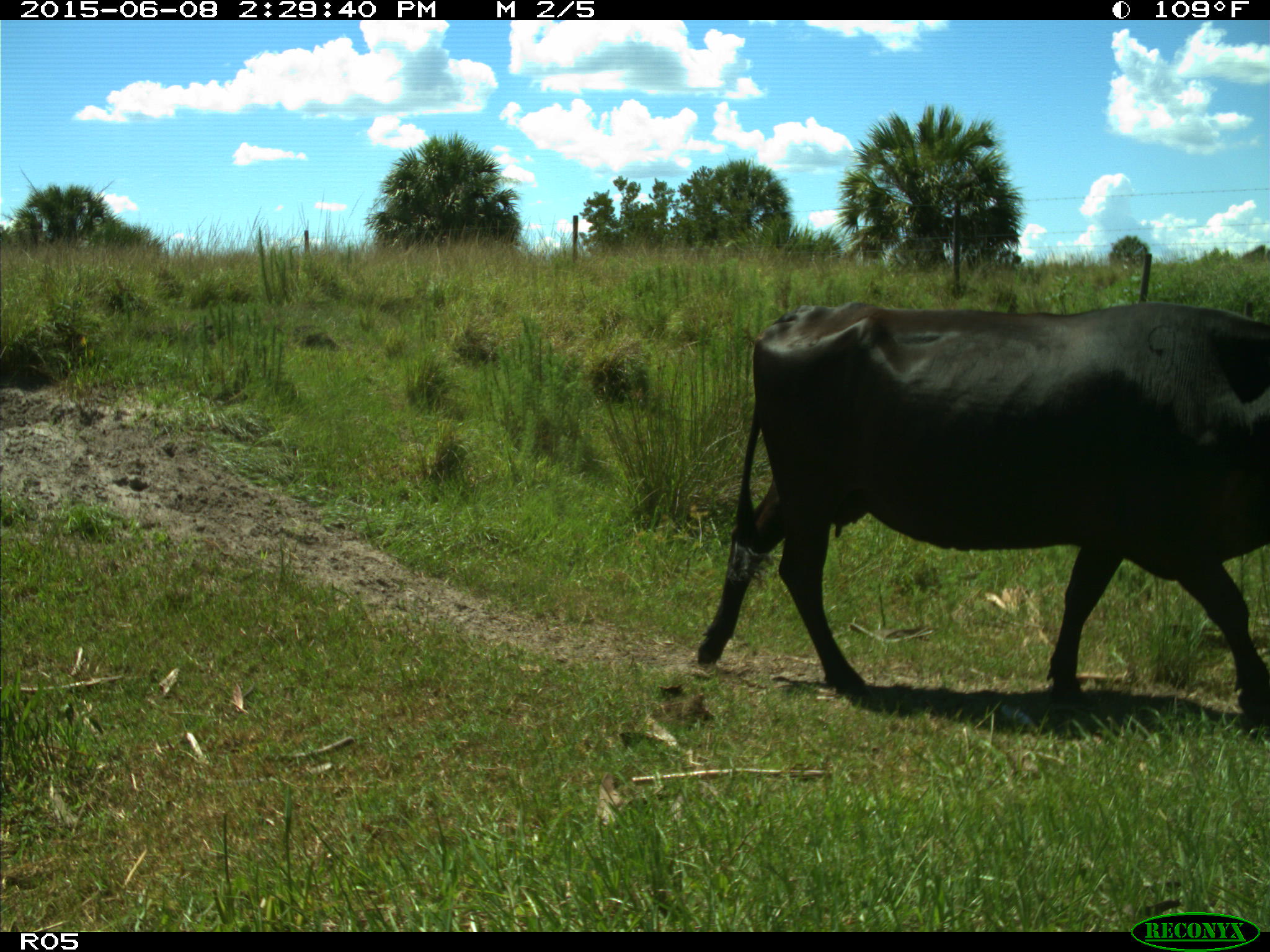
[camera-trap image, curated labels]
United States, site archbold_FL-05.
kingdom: Animalia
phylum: Chordata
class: Mammalia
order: Artiodactyla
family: Bovidae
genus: Bos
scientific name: Bos taurus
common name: domestic cow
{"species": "Bos taurus (domestic cow)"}